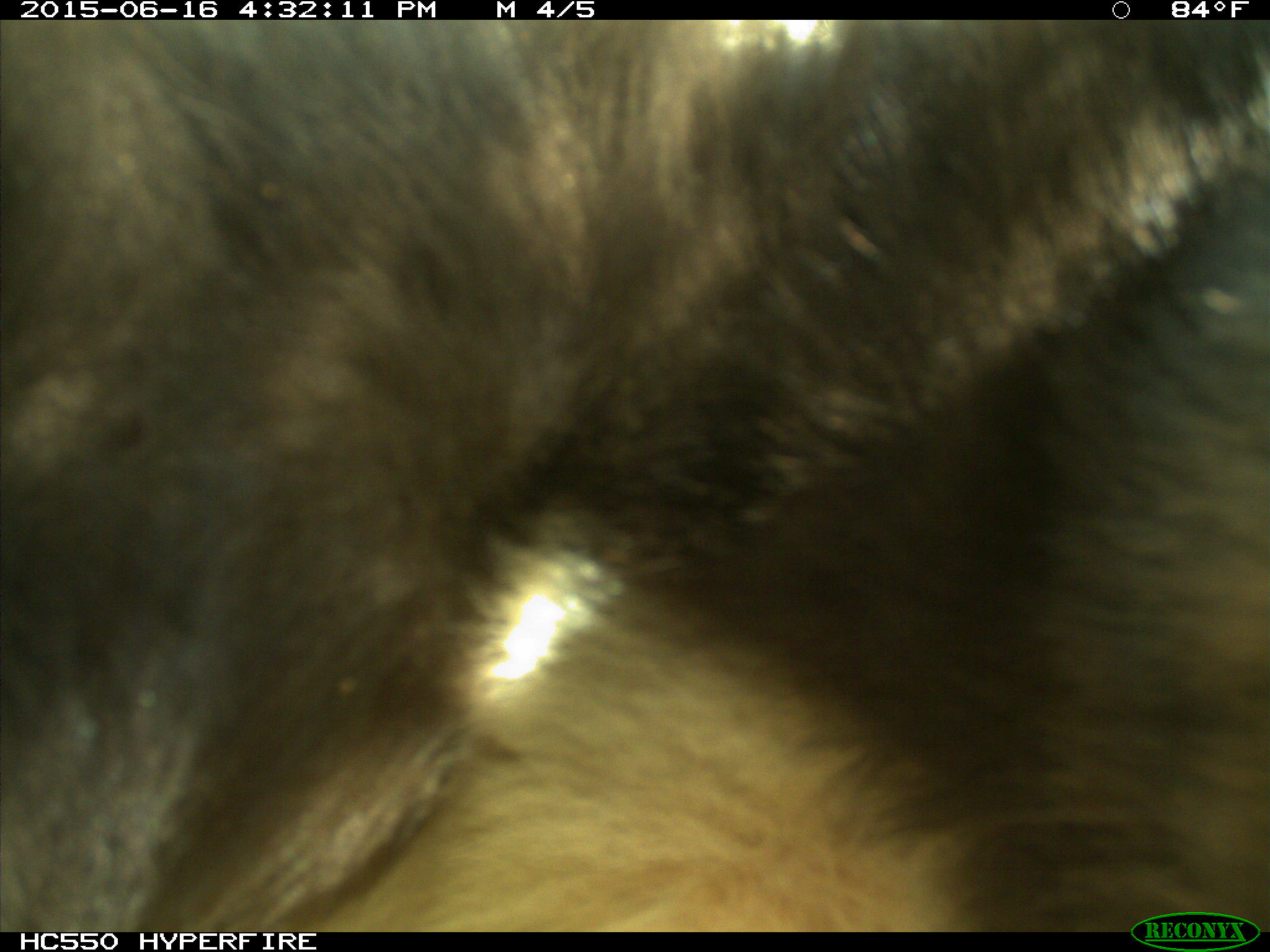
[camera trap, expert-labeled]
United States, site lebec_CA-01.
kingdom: Animalia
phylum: Chordata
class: Mammalia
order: Carnivora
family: Ursidae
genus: Ursus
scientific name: Ursus americanus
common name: american black bear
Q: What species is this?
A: Ursus americanus (american black bear).